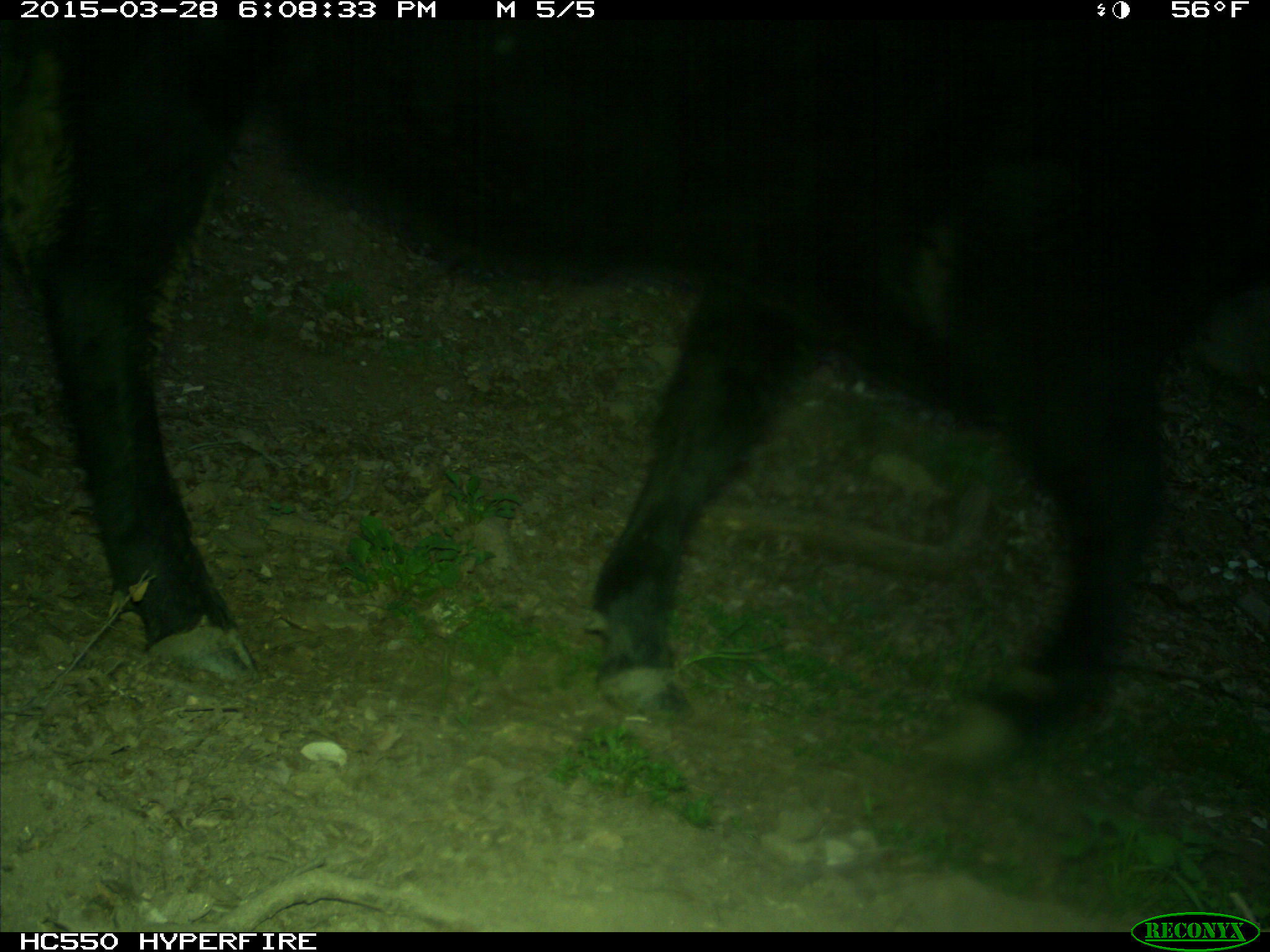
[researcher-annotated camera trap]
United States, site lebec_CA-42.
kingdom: Animalia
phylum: Chordata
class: Mammalia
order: Artiodactyla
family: Bovidae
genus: Bos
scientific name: Bos taurus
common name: domestic cow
Bos taurus (domestic cow).